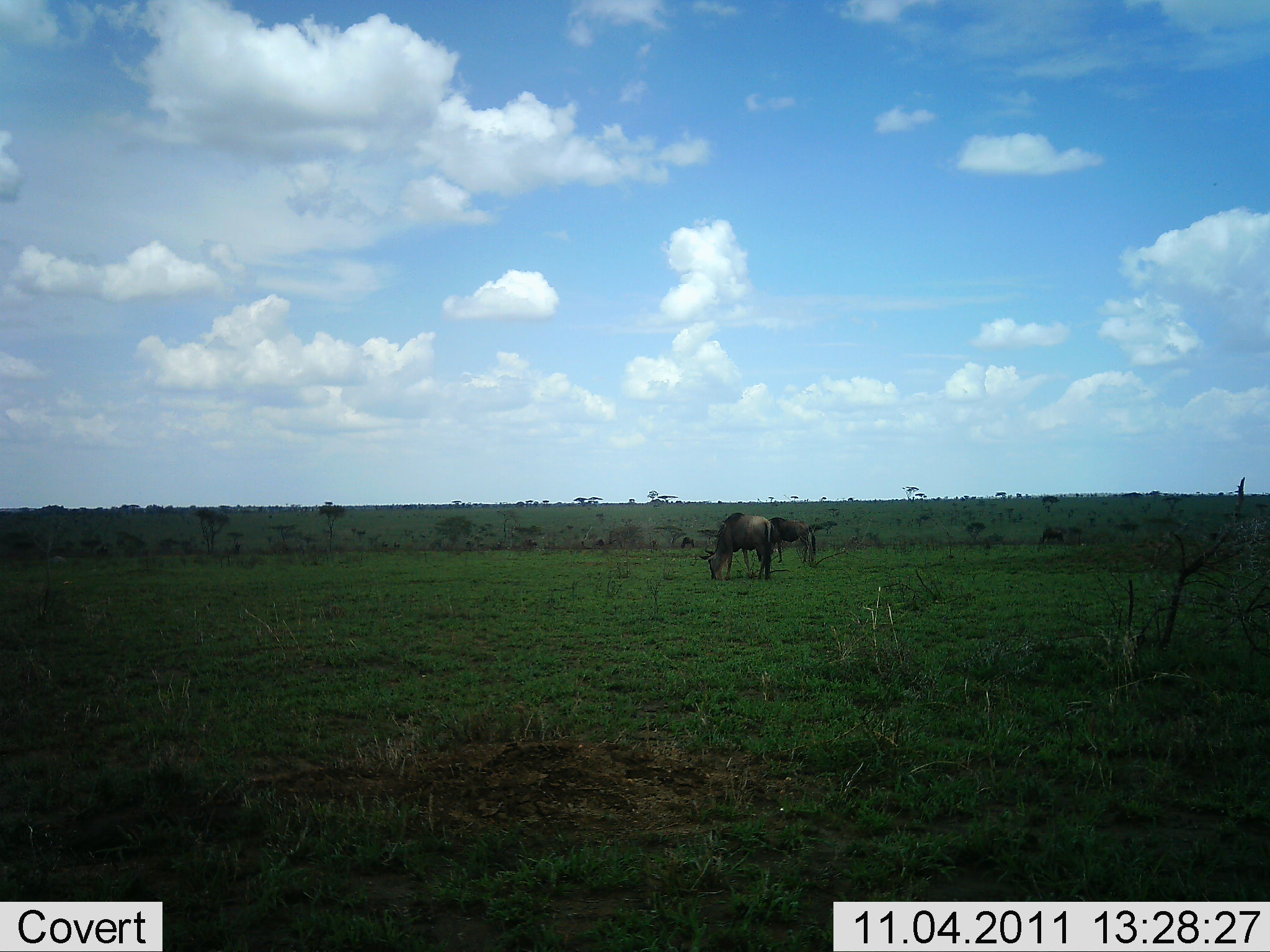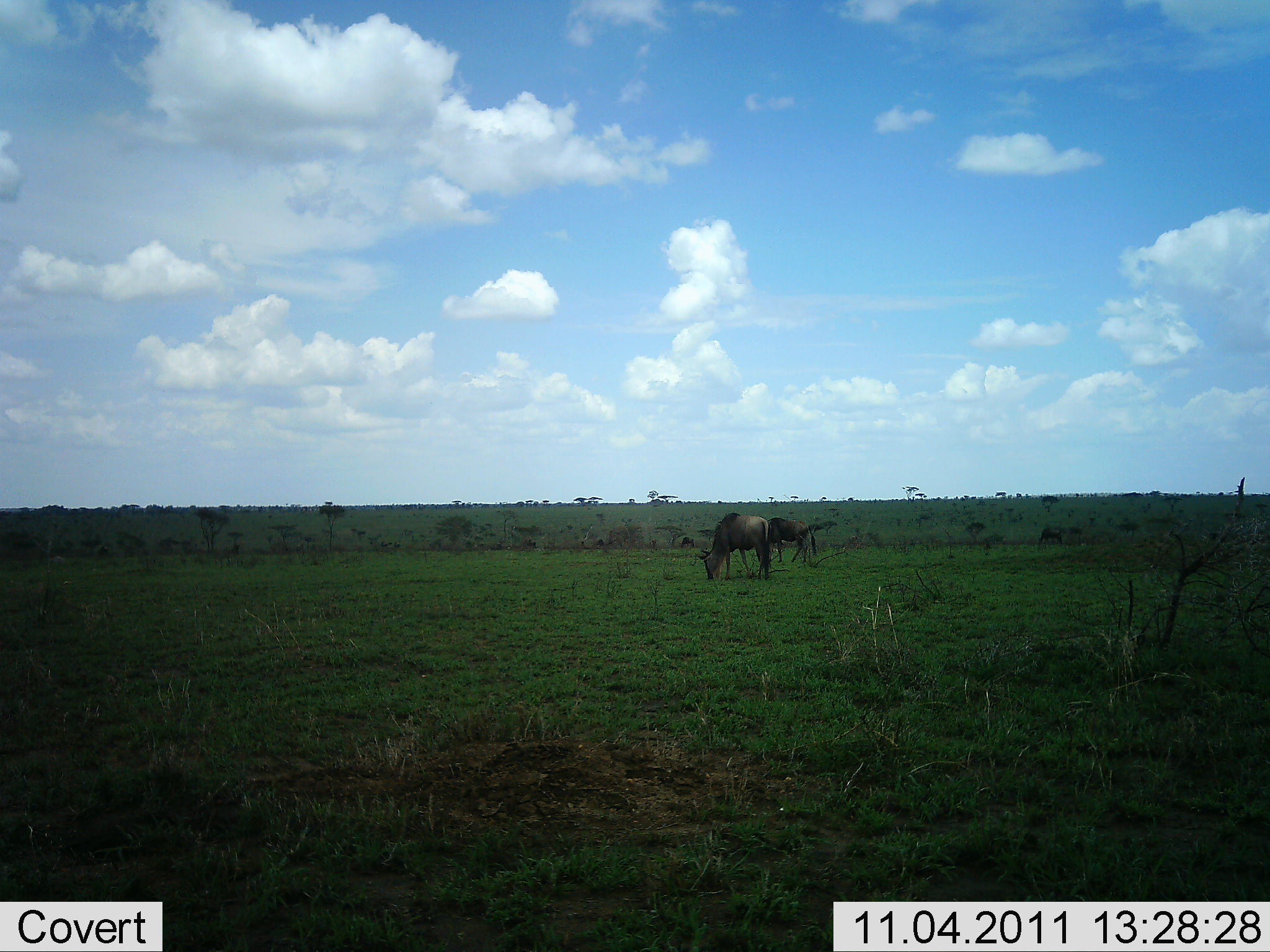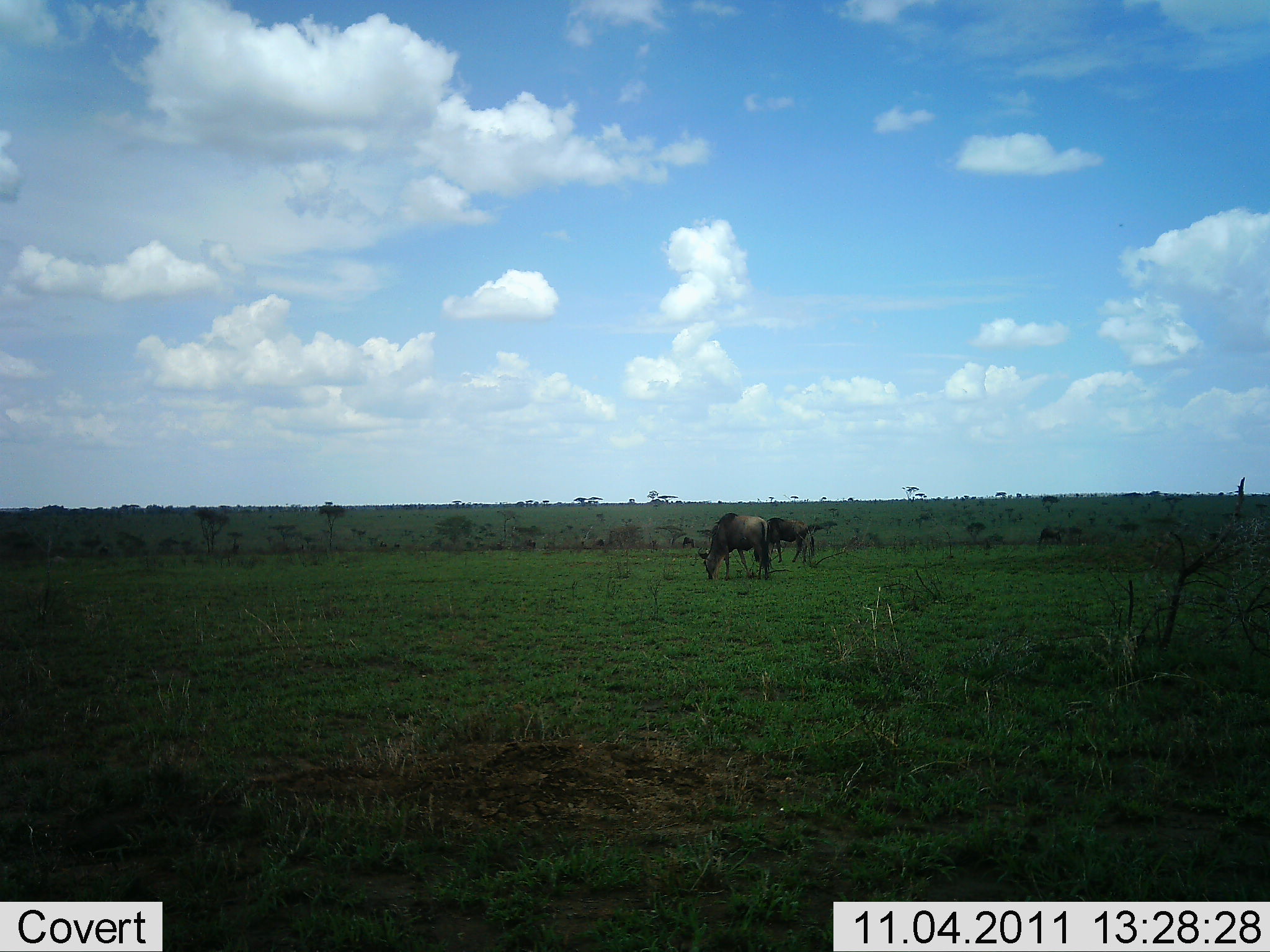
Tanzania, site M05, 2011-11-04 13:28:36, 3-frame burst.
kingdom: Animalia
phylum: Chordata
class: Mammalia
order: Artiodactyla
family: Bovidae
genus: Connochaetes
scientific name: Connochaetes taurinus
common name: blue wildebeest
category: wildebeest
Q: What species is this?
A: Wildebeest (blue wildebeest) (Connochaetes taurinus).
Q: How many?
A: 2.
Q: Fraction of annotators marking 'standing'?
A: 40%.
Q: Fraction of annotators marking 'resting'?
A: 0%.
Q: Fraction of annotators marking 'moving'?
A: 0%.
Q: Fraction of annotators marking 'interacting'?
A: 0%.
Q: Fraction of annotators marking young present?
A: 0%.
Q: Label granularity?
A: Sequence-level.